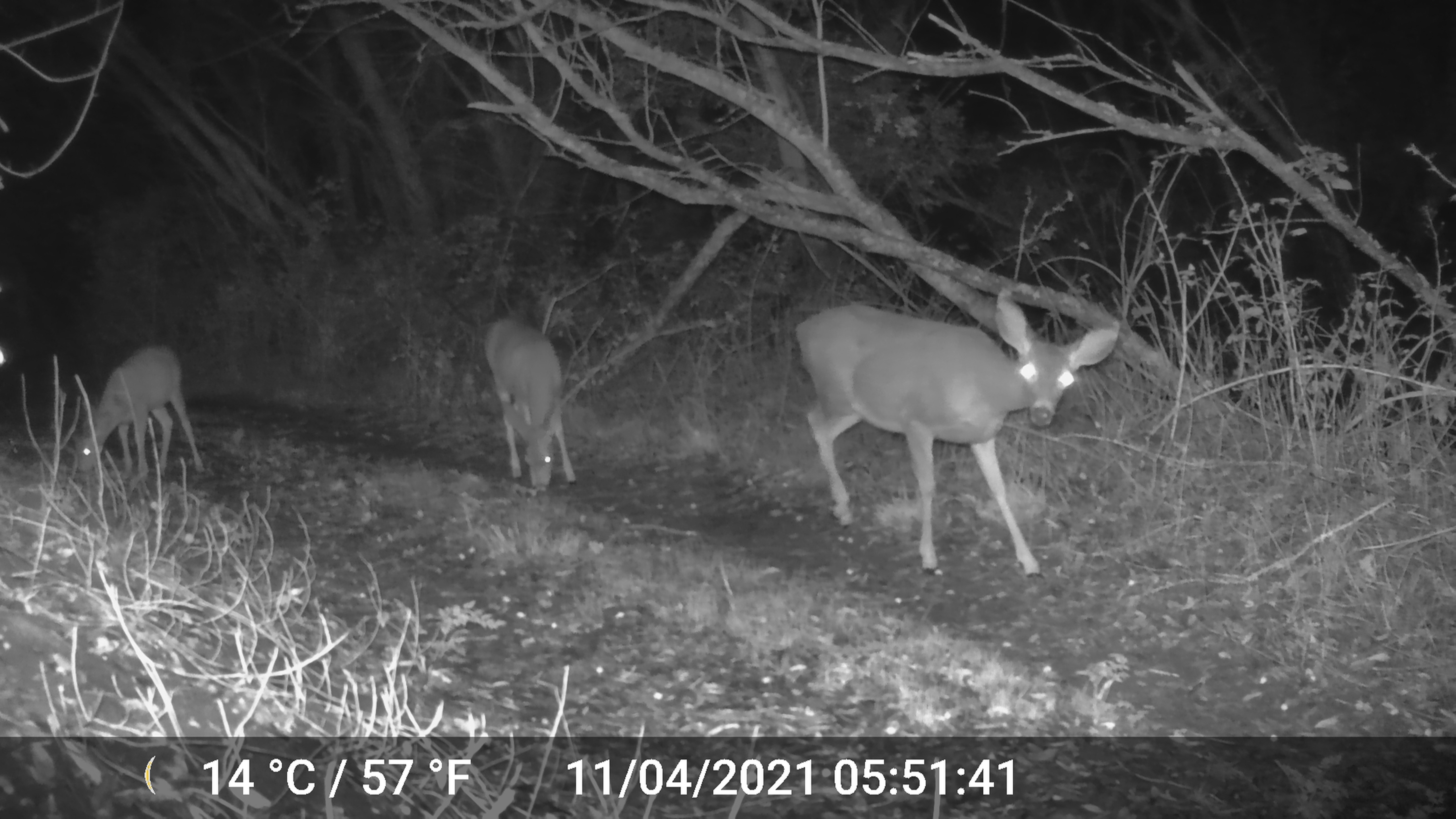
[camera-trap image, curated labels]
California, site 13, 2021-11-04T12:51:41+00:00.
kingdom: Animalia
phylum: Chordata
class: Mammalia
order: Artiodactyla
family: Cervidae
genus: Odocoileus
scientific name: Odocoileus hemionus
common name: mule deer